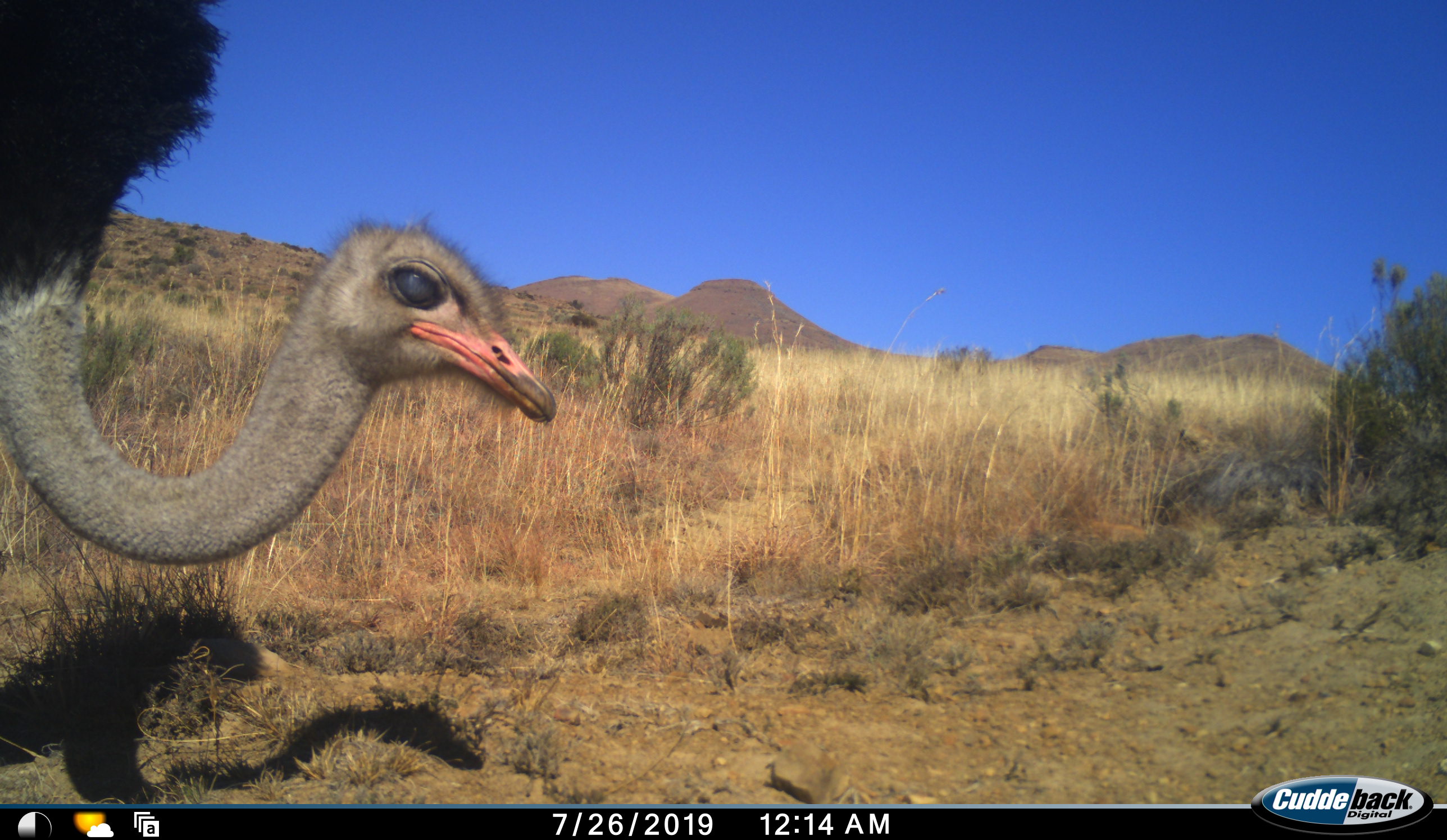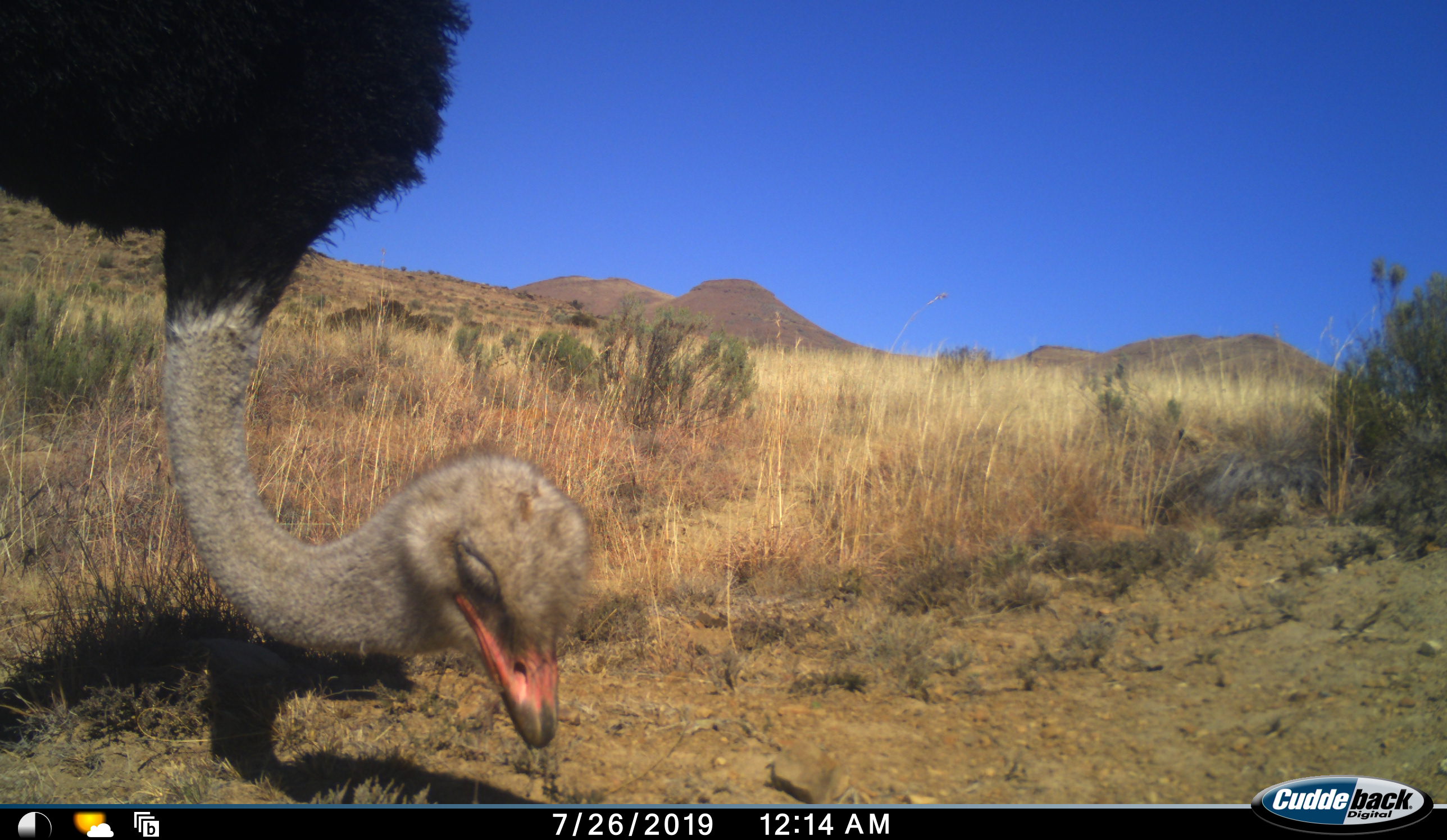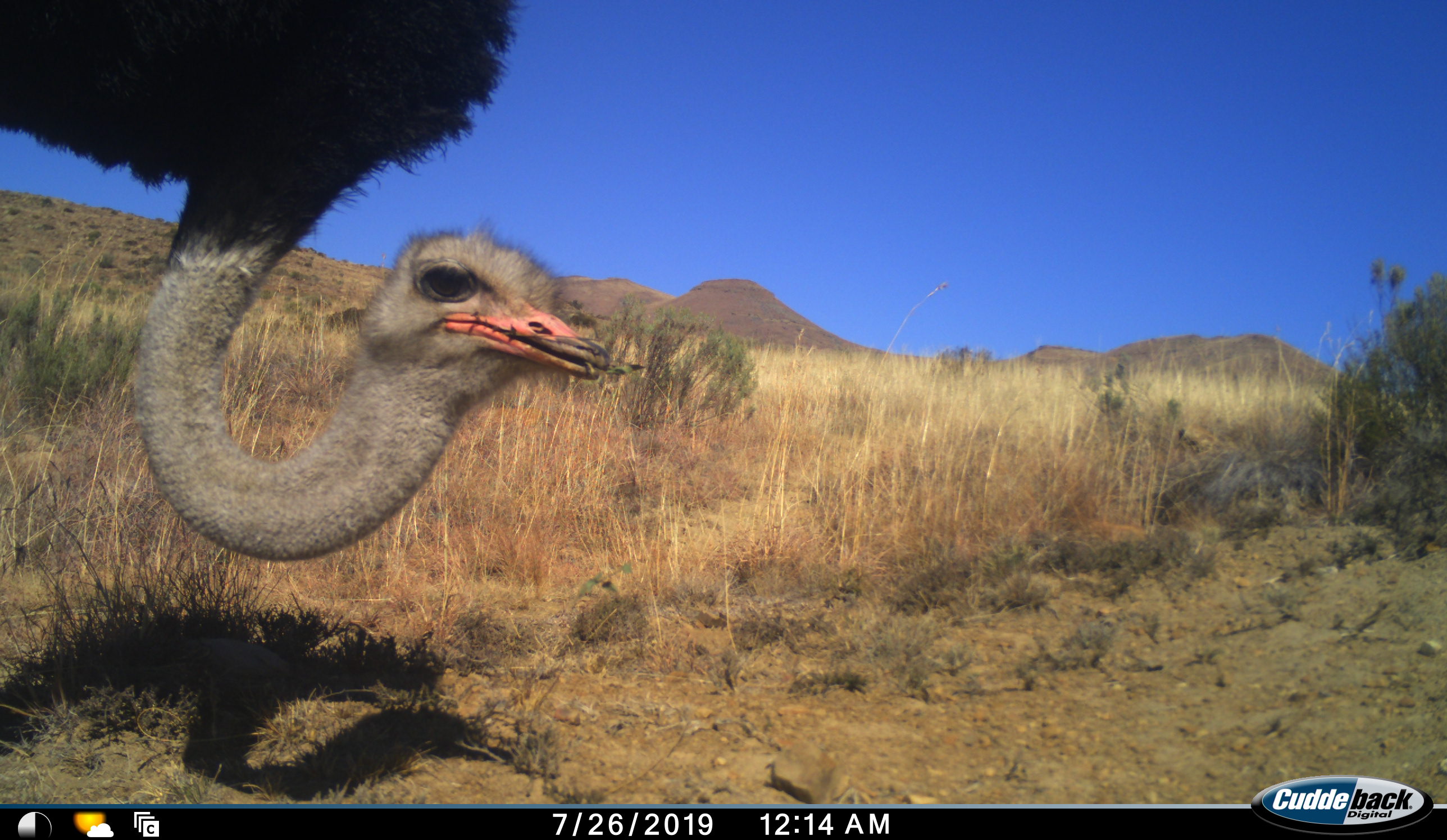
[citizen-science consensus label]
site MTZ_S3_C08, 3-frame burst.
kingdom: Animalia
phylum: Chordata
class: Aves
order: Struthioniformes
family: Struthionidae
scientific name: Struthionidae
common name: ostrich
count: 1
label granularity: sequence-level